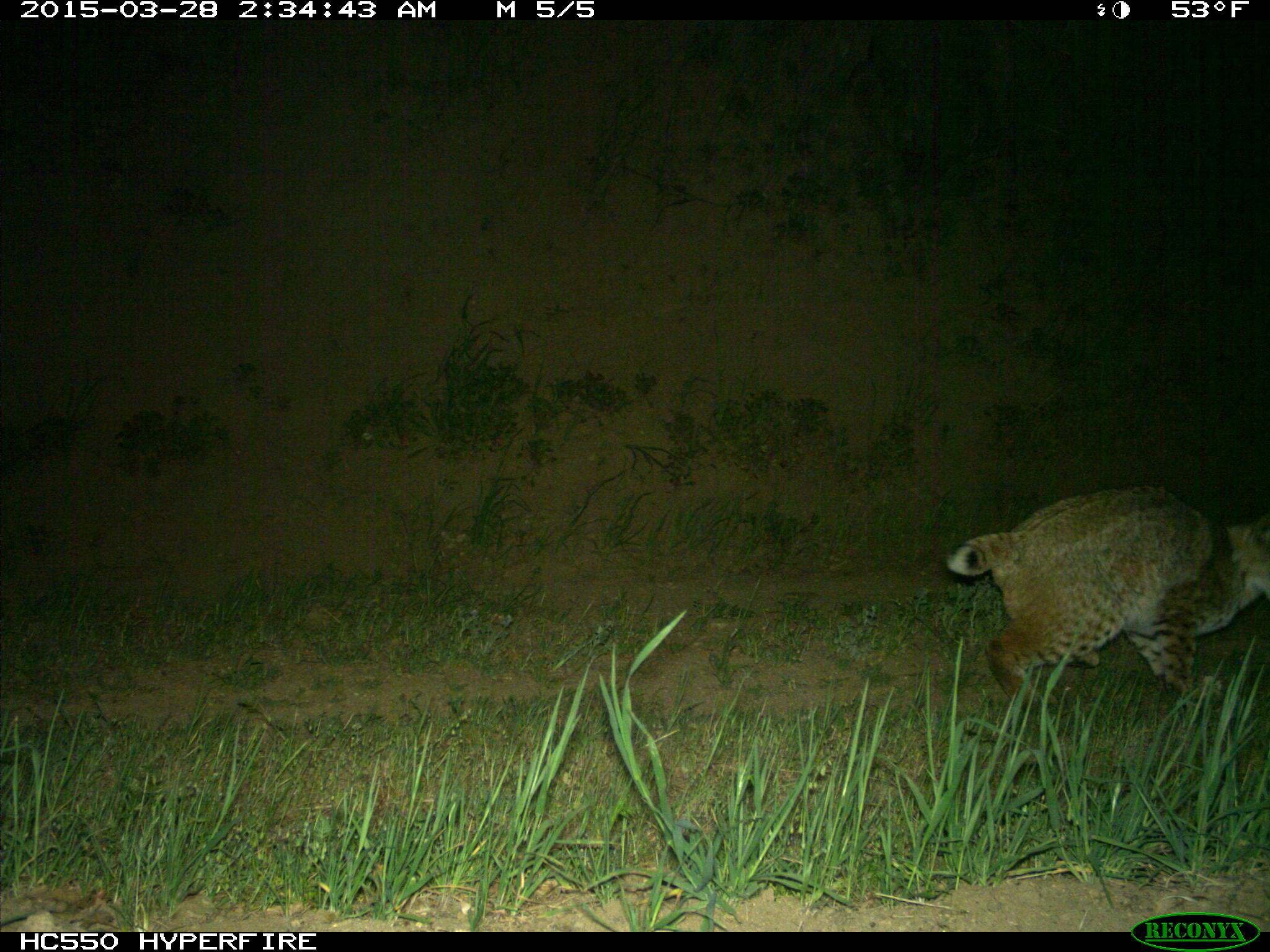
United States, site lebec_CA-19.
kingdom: Animalia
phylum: Chordata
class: Mammalia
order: Carnivora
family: Felidae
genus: Lynx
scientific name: Lynx rufus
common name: bobcat